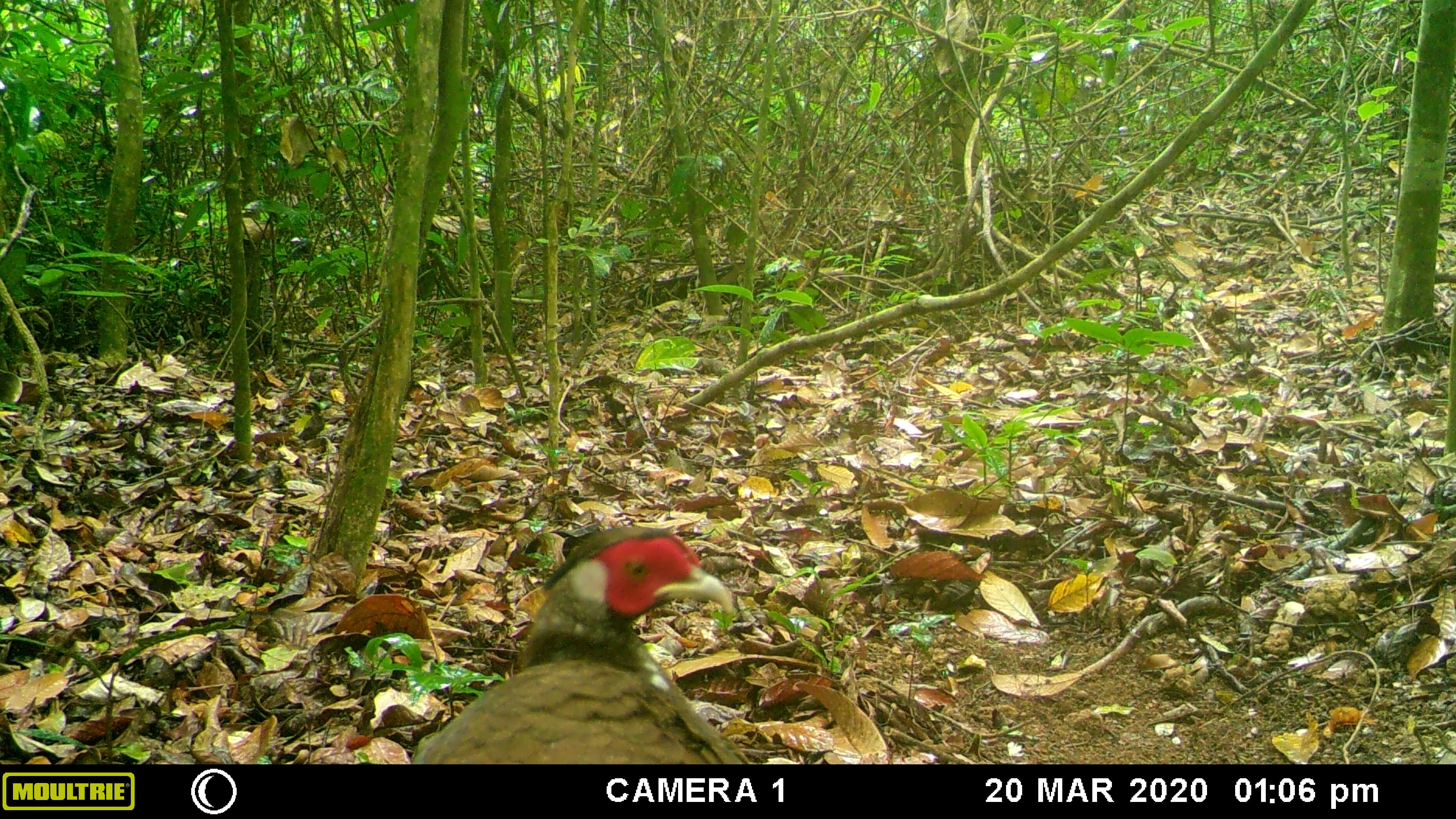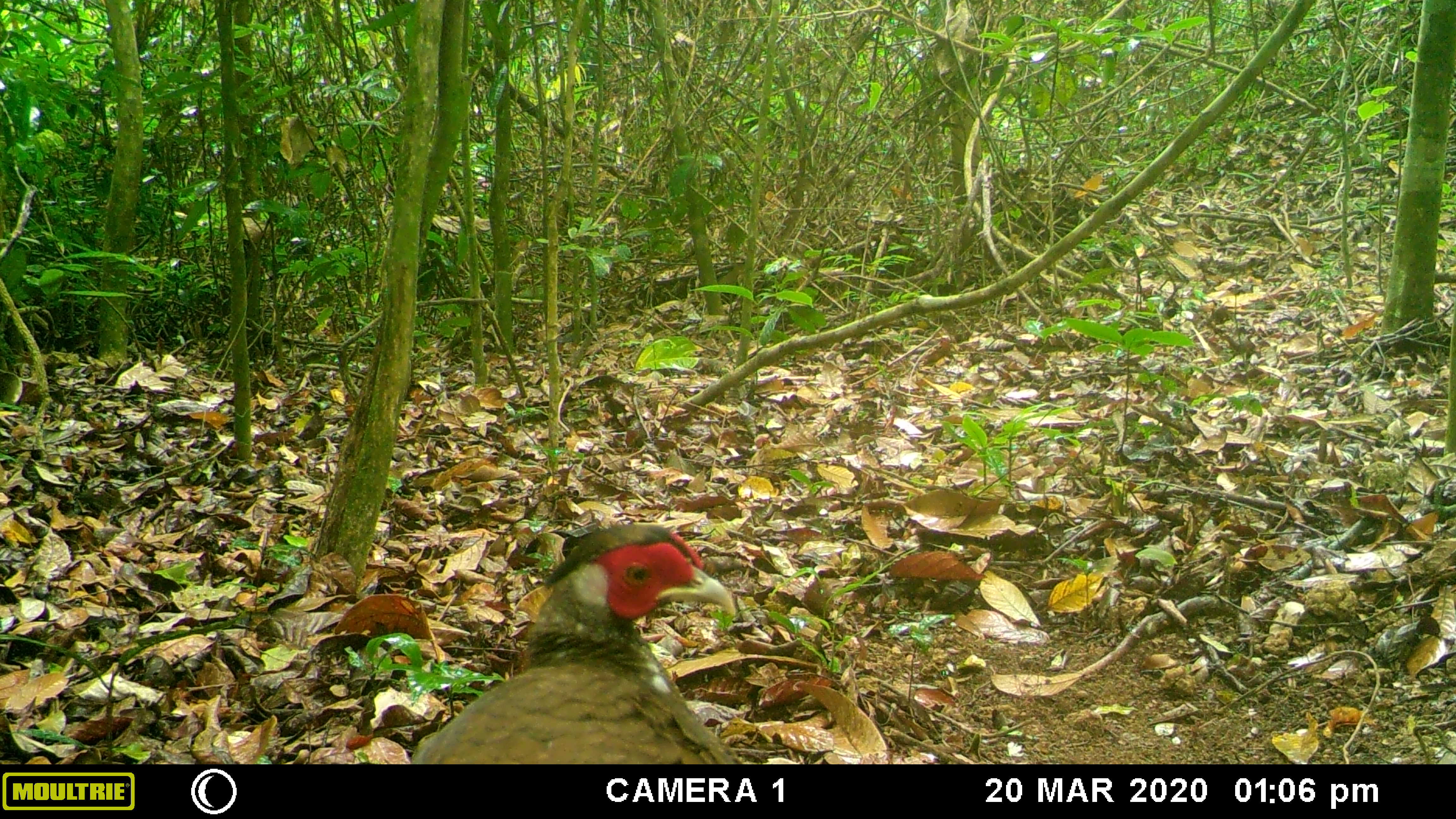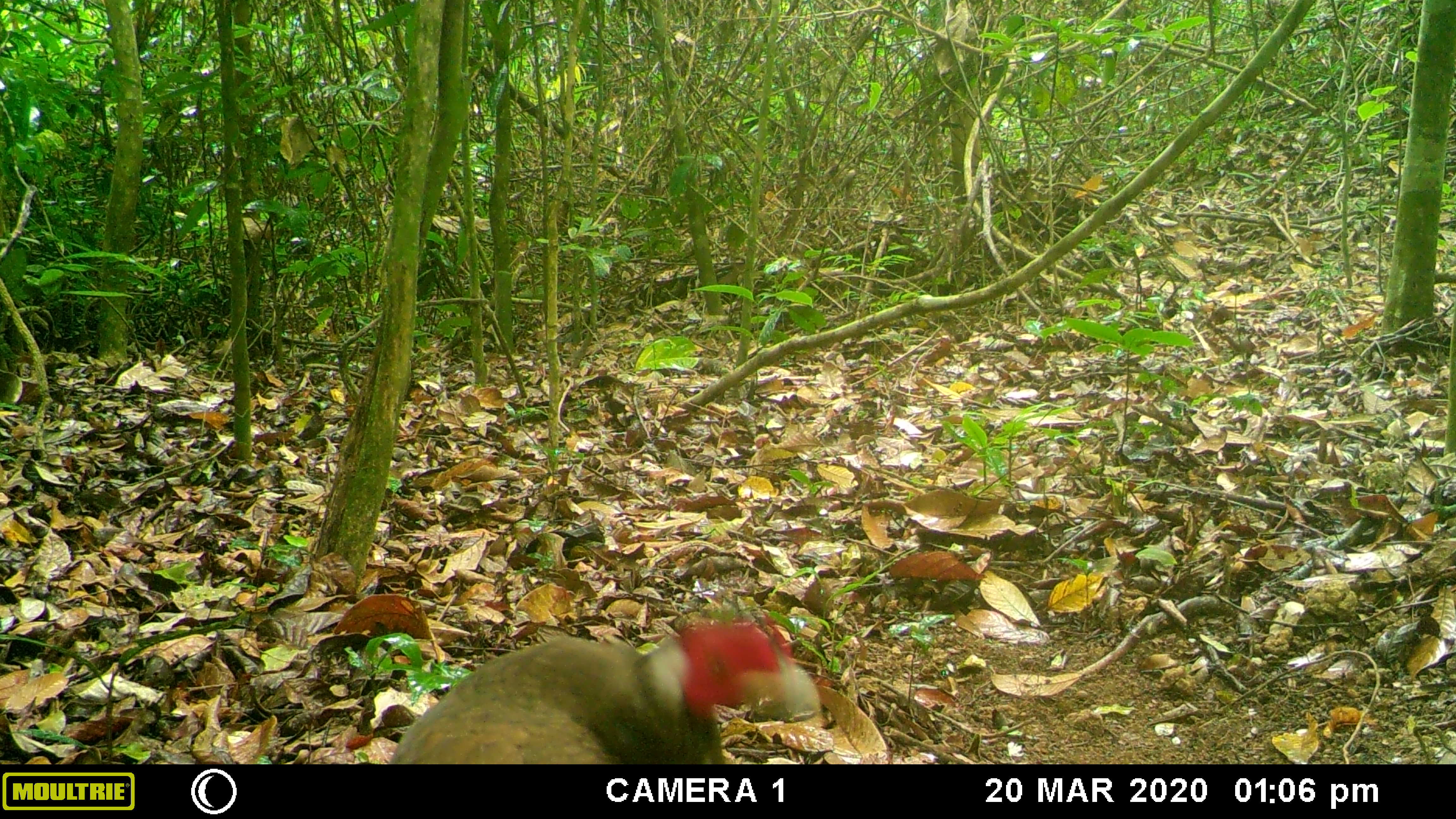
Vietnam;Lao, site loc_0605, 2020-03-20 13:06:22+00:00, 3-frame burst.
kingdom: Animalia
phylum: Chordata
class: Aves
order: Galliformes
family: Phasianidae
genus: Lophura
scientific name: Lophura nycthemera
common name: silver pheasant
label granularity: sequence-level